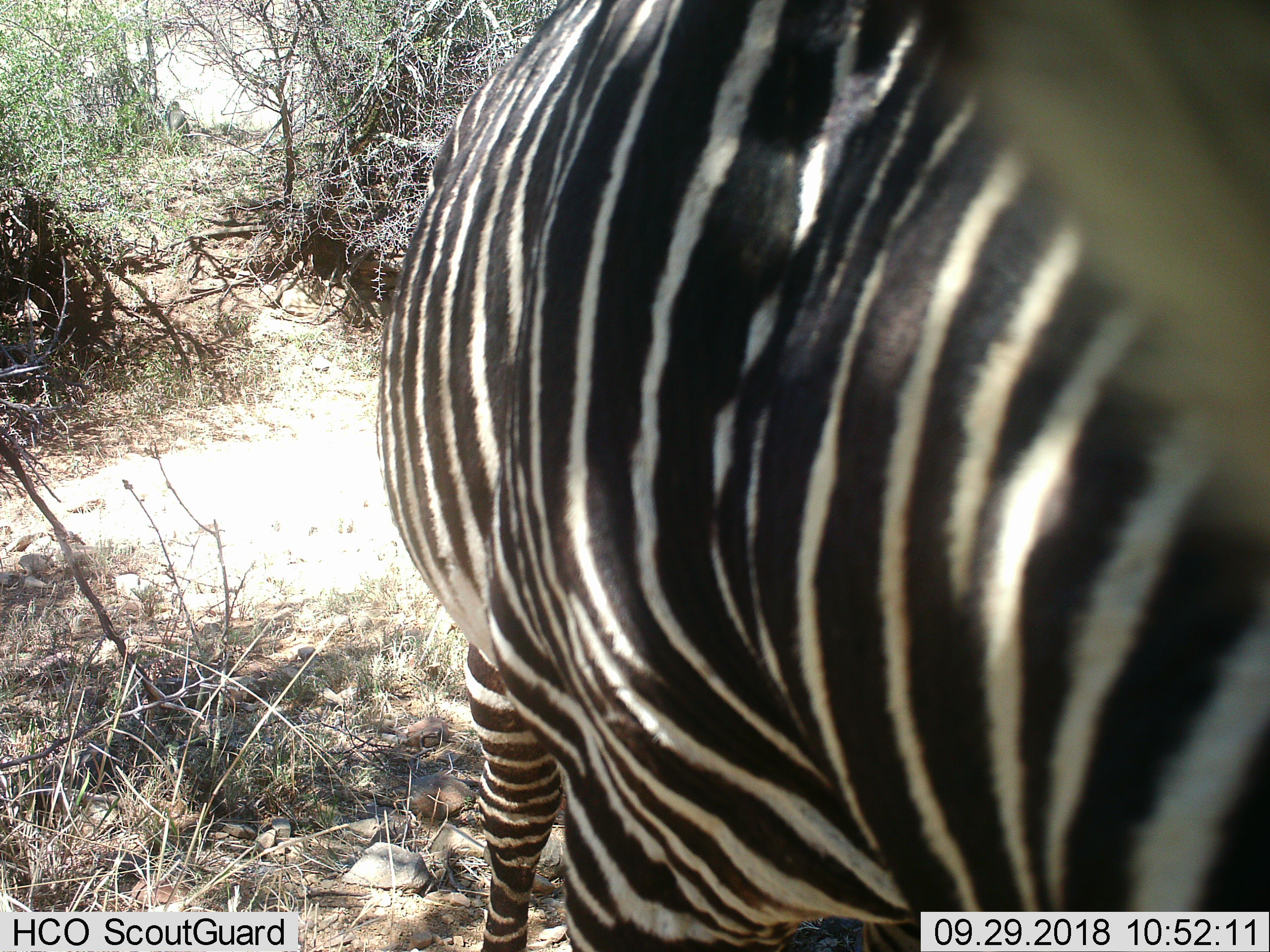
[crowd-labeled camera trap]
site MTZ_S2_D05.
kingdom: Animalia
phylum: Chordata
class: Mammalia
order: Perissodactyla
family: Equidae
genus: Equus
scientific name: Equus zebra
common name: mountain zebra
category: zebramountain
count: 1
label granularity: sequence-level